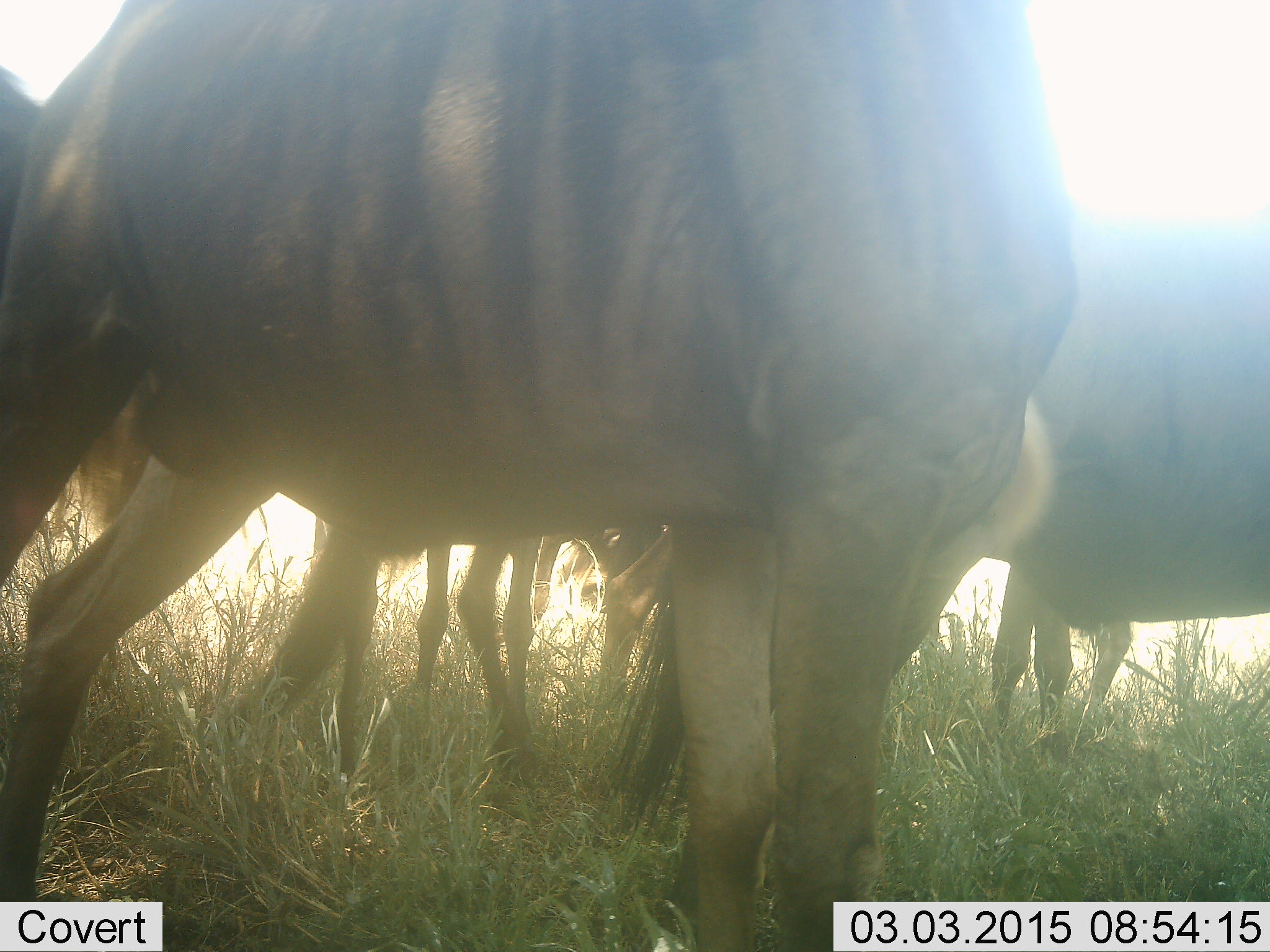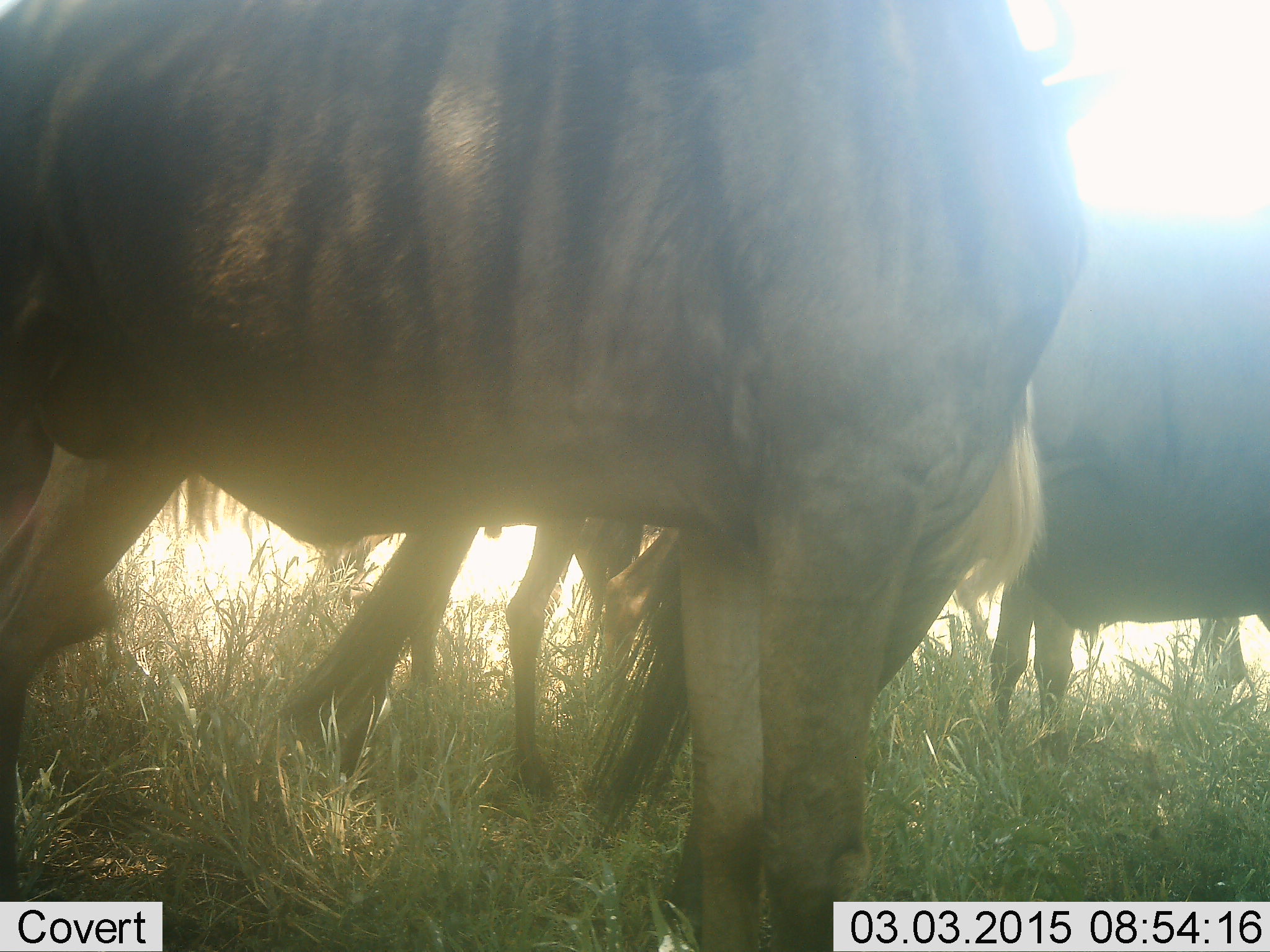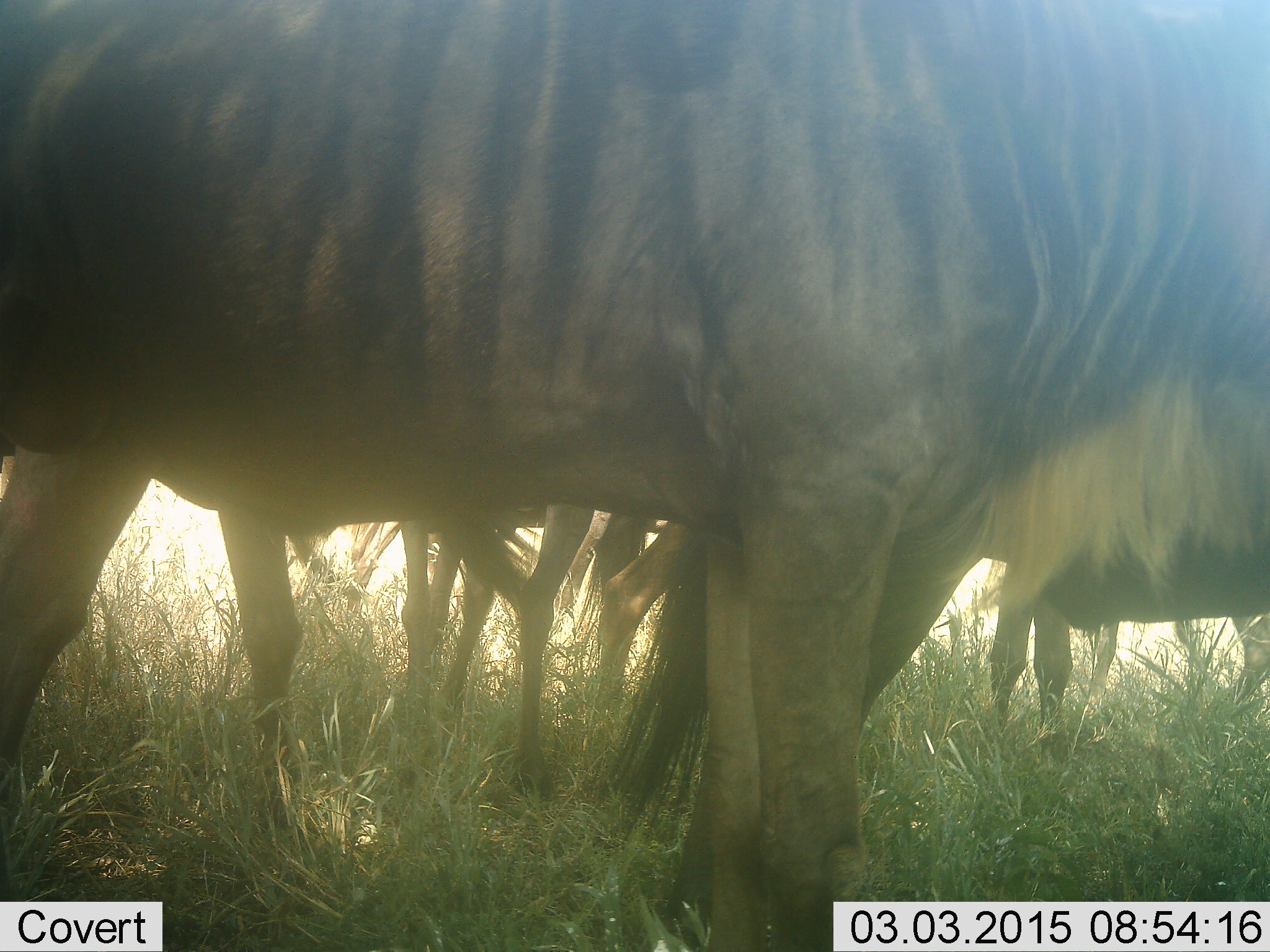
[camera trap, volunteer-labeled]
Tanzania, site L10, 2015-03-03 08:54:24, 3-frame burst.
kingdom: Animalia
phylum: Chordata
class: Mammalia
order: Artiodactyla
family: Bovidae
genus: Connochaetes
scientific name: Connochaetes taurinus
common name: blue wildebeest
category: wildebeest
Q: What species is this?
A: Wildebeest (blue wildebeest) (Connochaetes taurinus).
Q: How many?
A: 4.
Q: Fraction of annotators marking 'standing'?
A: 90%.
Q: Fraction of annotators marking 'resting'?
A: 0%.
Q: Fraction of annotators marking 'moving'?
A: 20%.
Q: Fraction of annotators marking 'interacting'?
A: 0%.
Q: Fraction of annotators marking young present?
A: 0%.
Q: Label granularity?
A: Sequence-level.